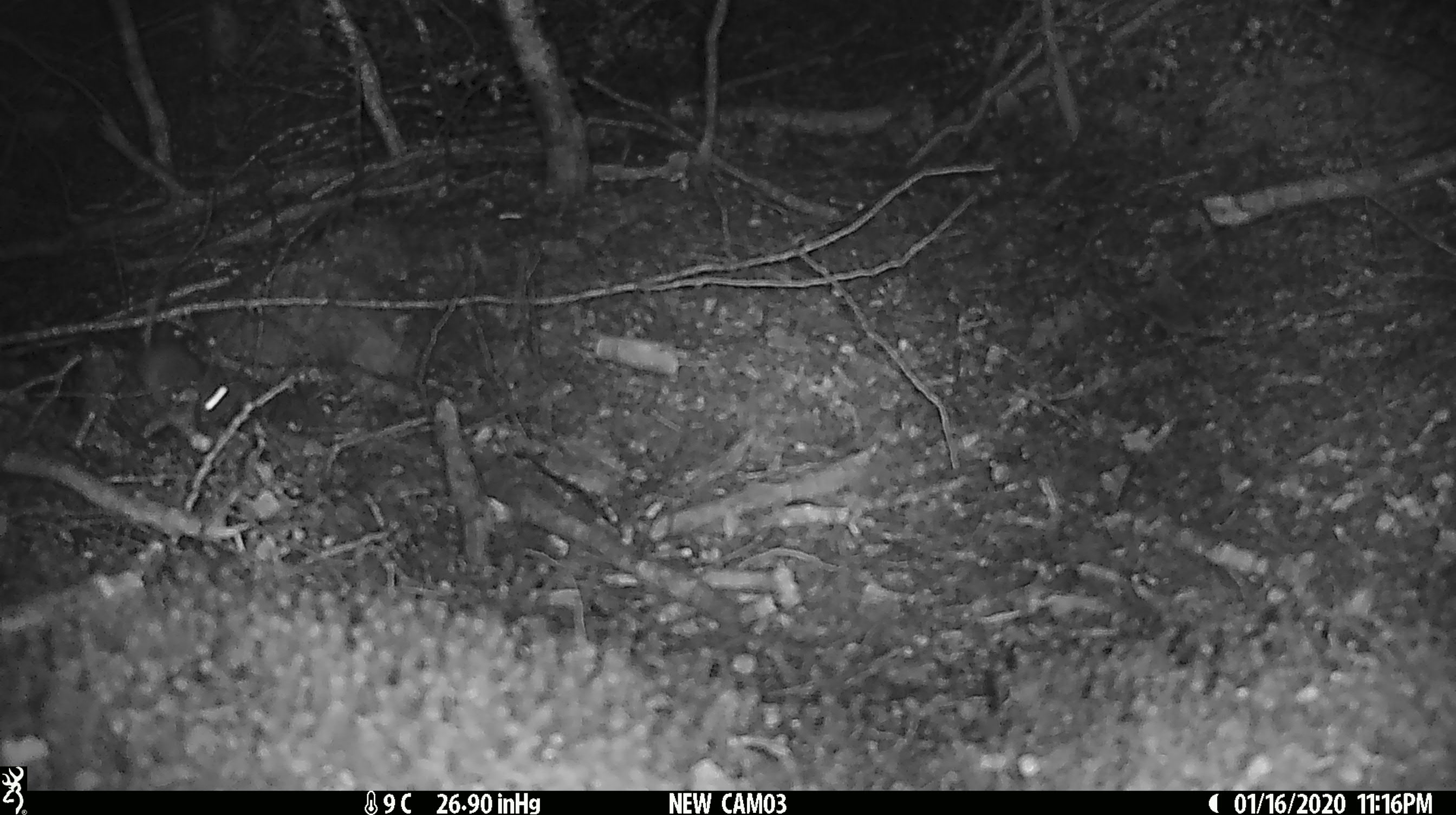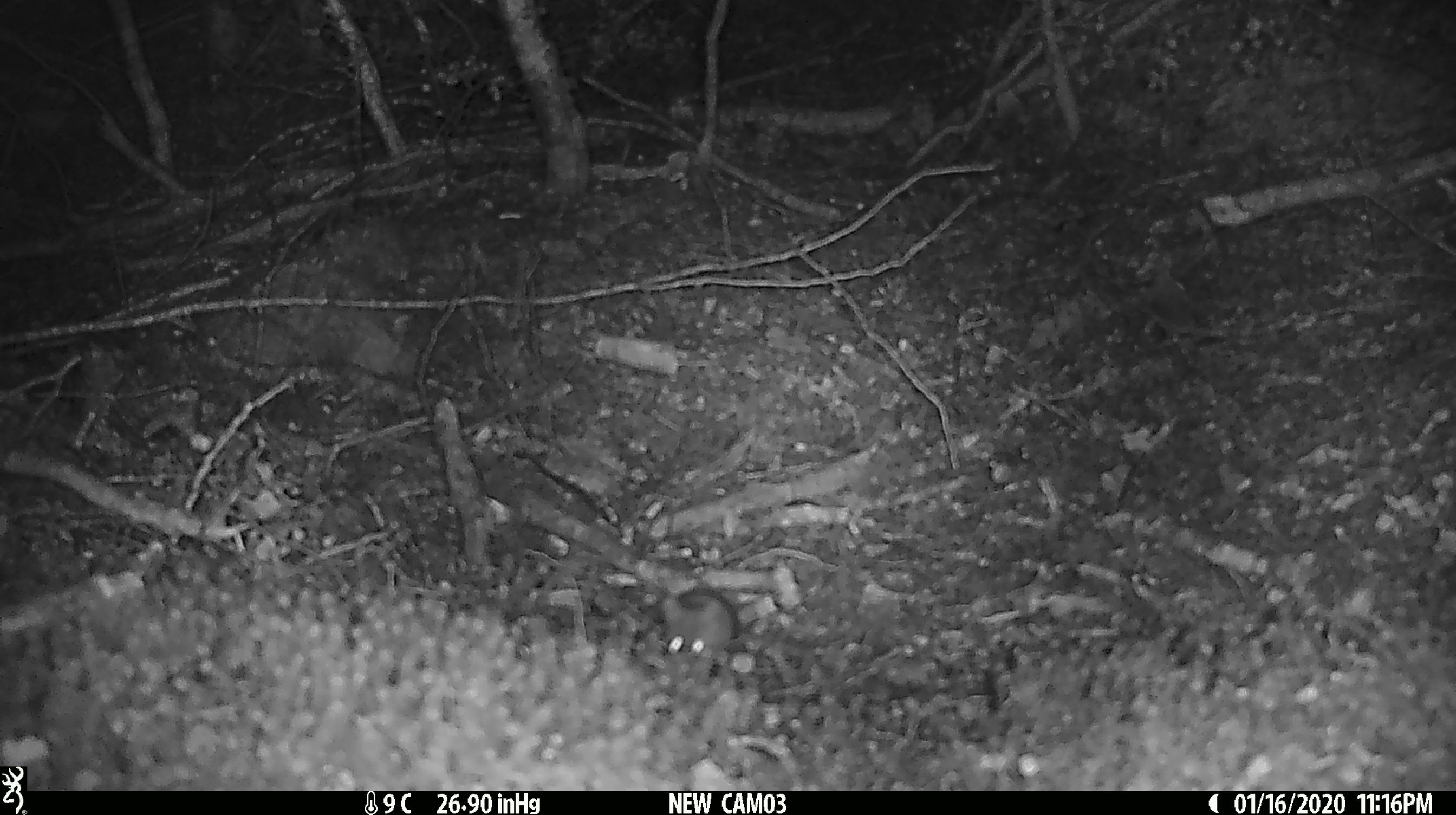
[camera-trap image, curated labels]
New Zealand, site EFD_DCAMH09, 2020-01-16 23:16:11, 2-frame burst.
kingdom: Animalia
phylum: Chordata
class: Mammalia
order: Rodentia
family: Muridae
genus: Mus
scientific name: Mus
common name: mouse